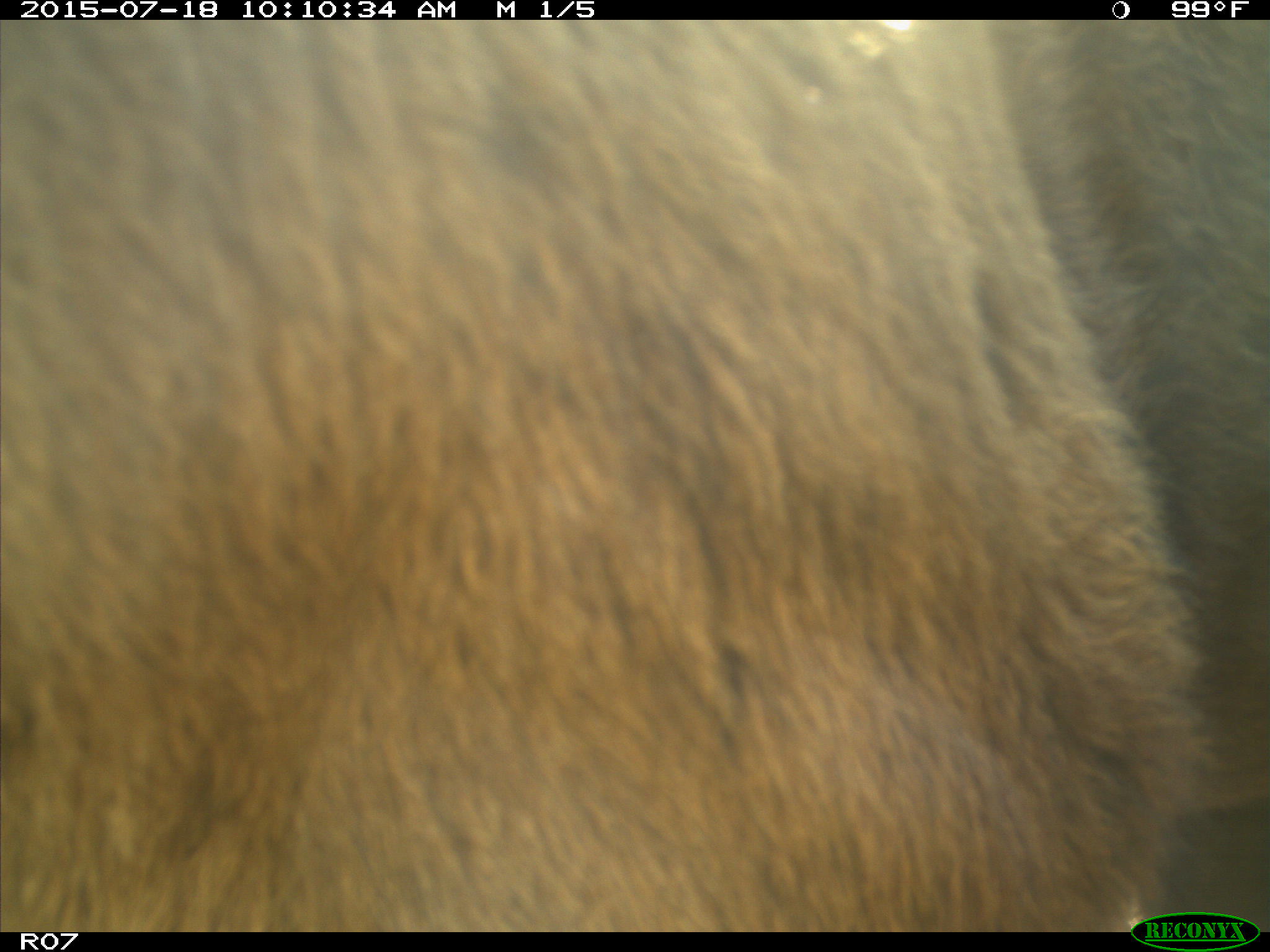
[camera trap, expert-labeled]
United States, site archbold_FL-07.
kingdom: Animalia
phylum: Chordata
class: Mammalia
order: Artiodactyla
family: Bovidae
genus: Bos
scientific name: Bos taurus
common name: domestic cow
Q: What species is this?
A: Bos taurus (domestic cow).